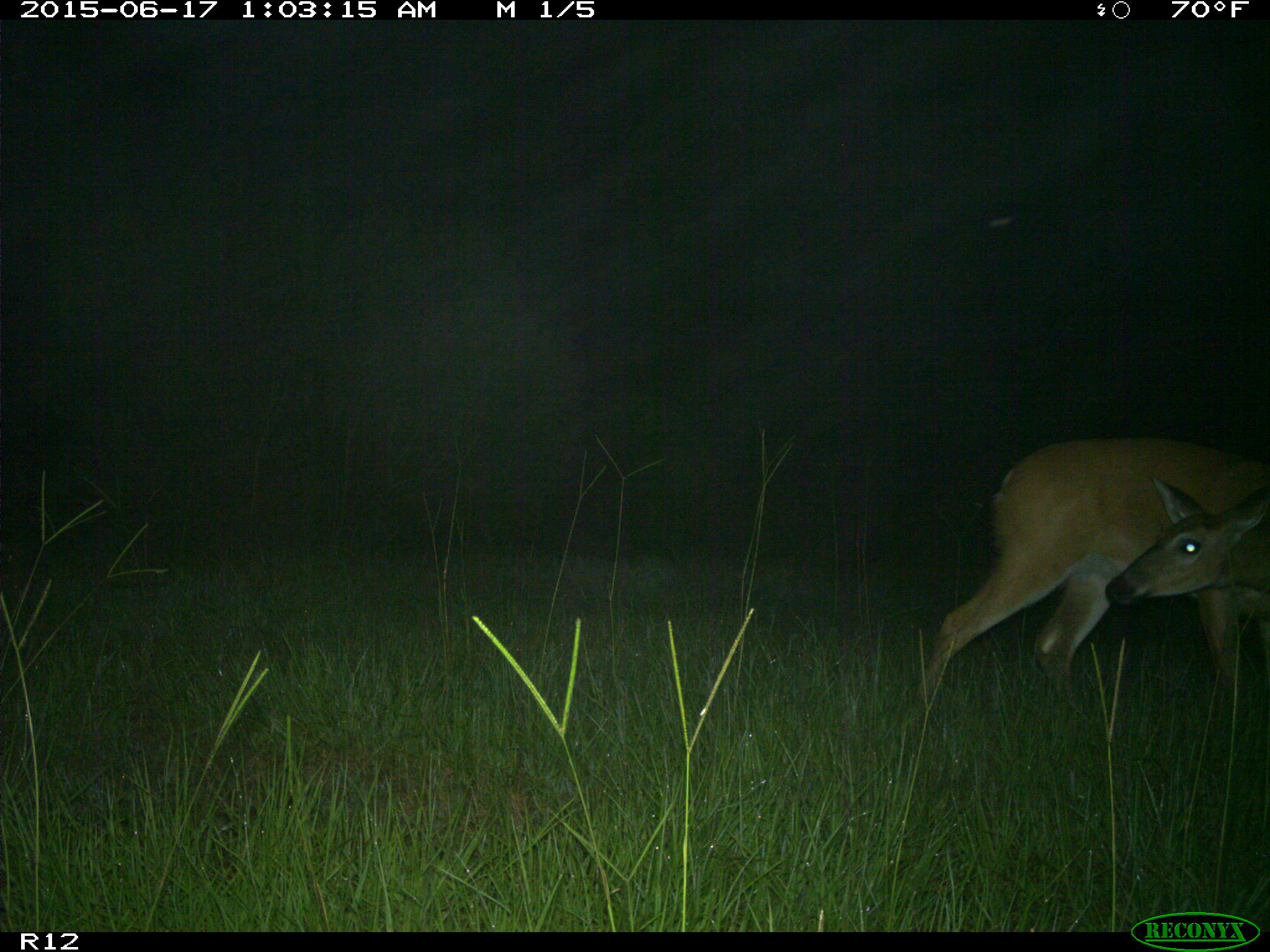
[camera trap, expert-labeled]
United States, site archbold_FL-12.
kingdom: Animalia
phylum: Chordata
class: Mammalia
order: Artiodactyla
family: Cervidae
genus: Odocoileus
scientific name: Odocoileus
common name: deer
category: unidentified deer